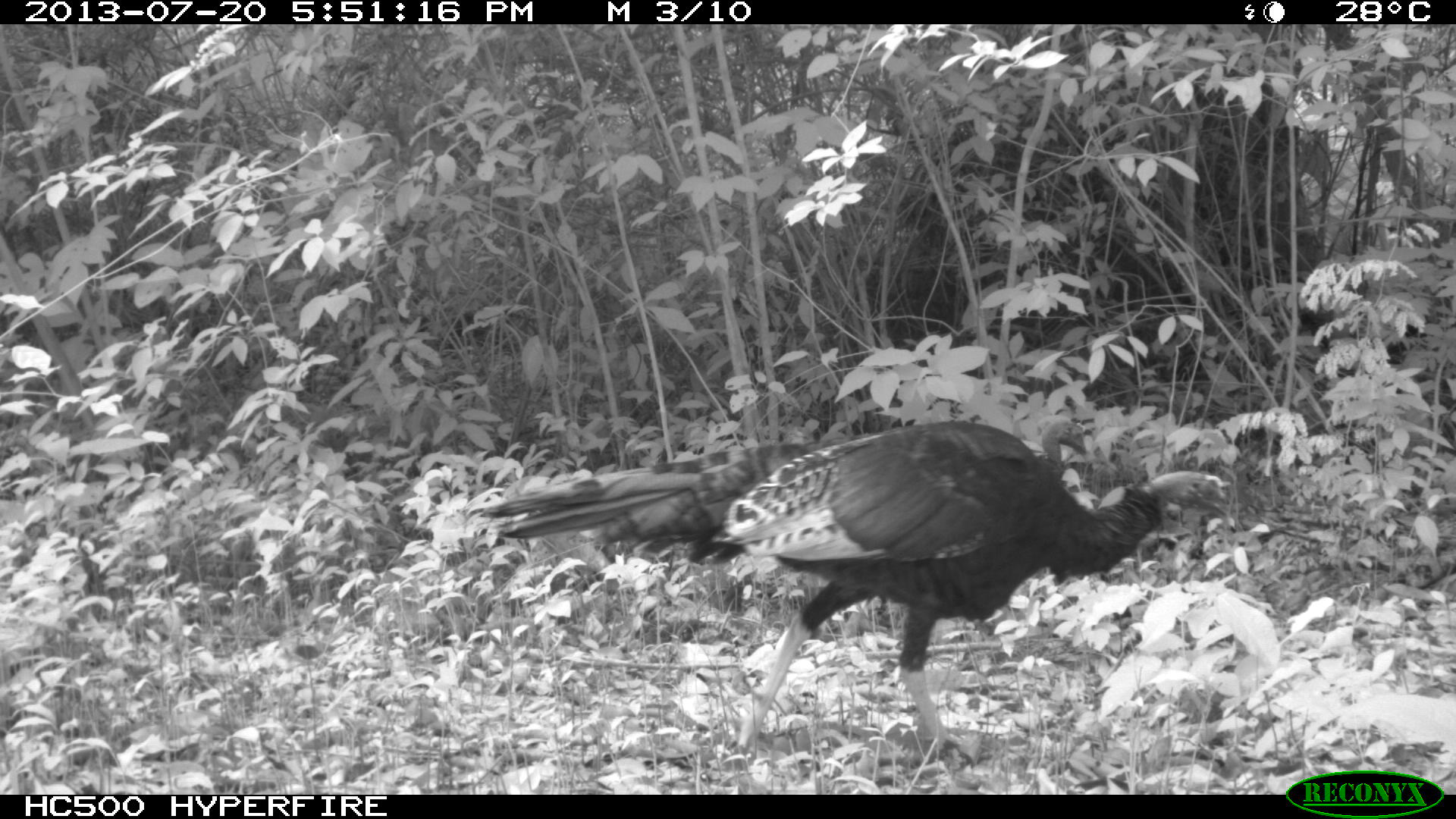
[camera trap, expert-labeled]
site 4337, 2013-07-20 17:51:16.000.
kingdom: Animalia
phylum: Chordata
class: Aves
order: Galliformes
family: Phasianidae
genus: Meleagris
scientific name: Meleagris ocellata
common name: ocellated turkey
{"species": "Meleagris ocellata (ocellated turkey)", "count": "2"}